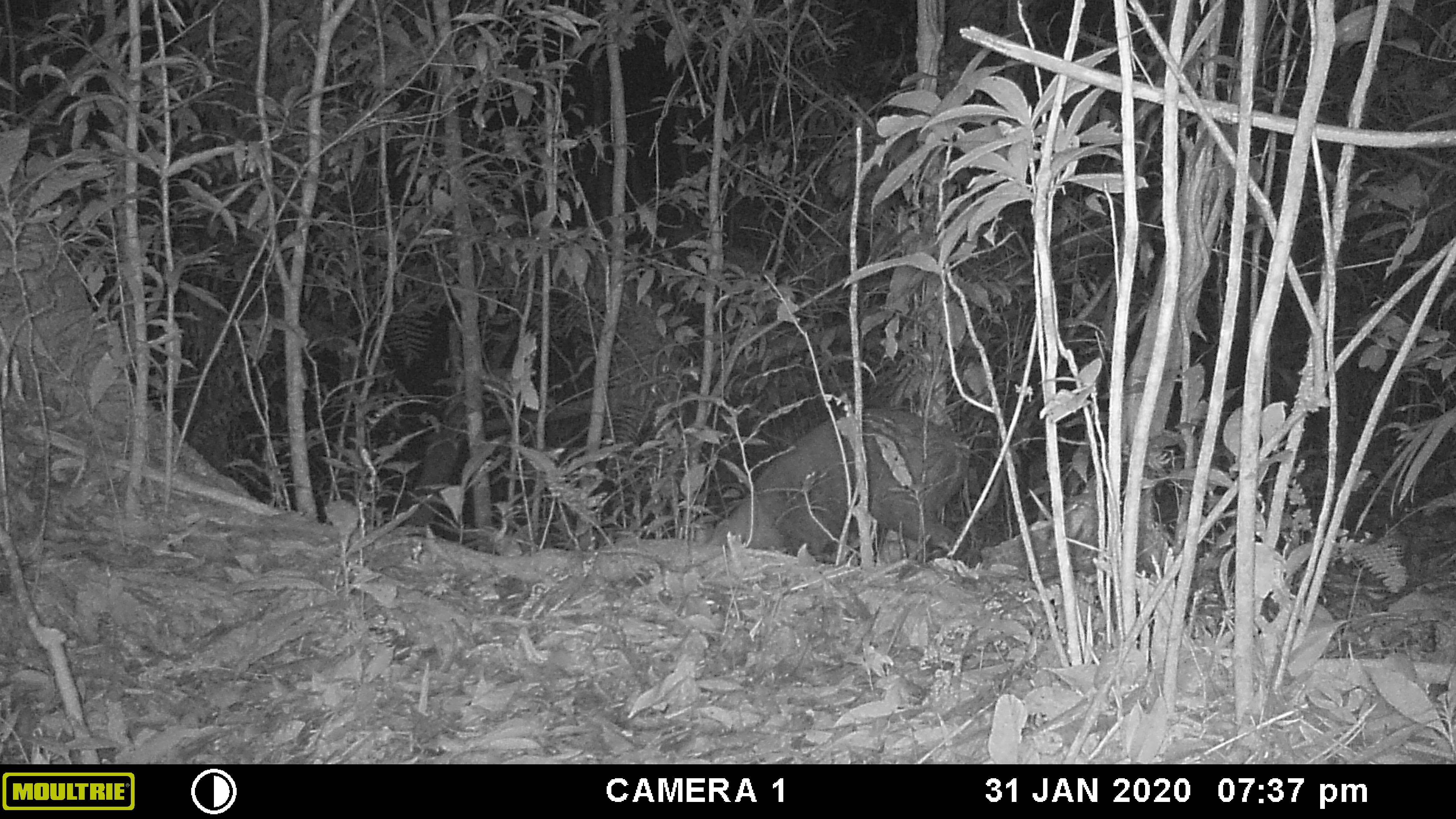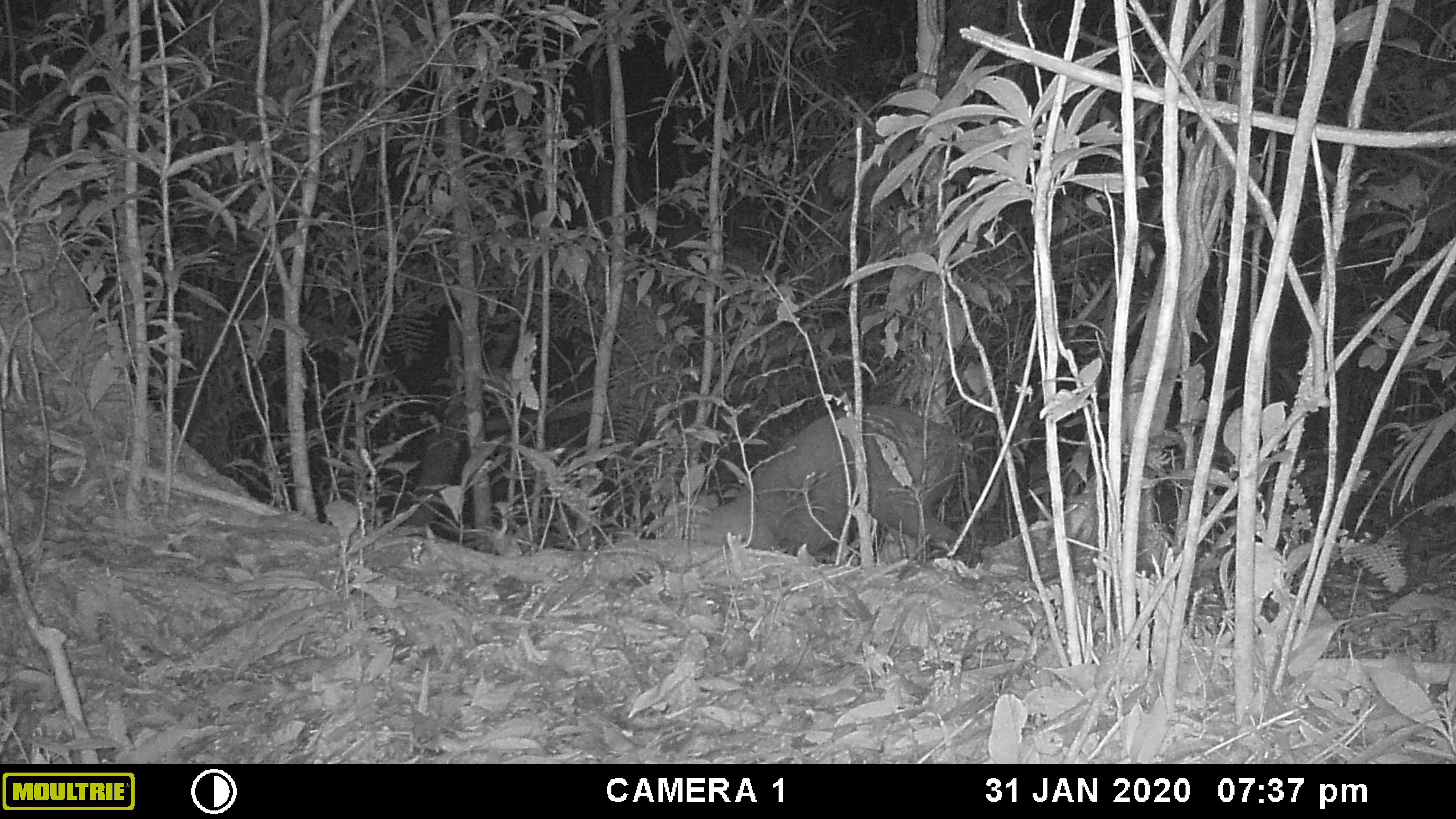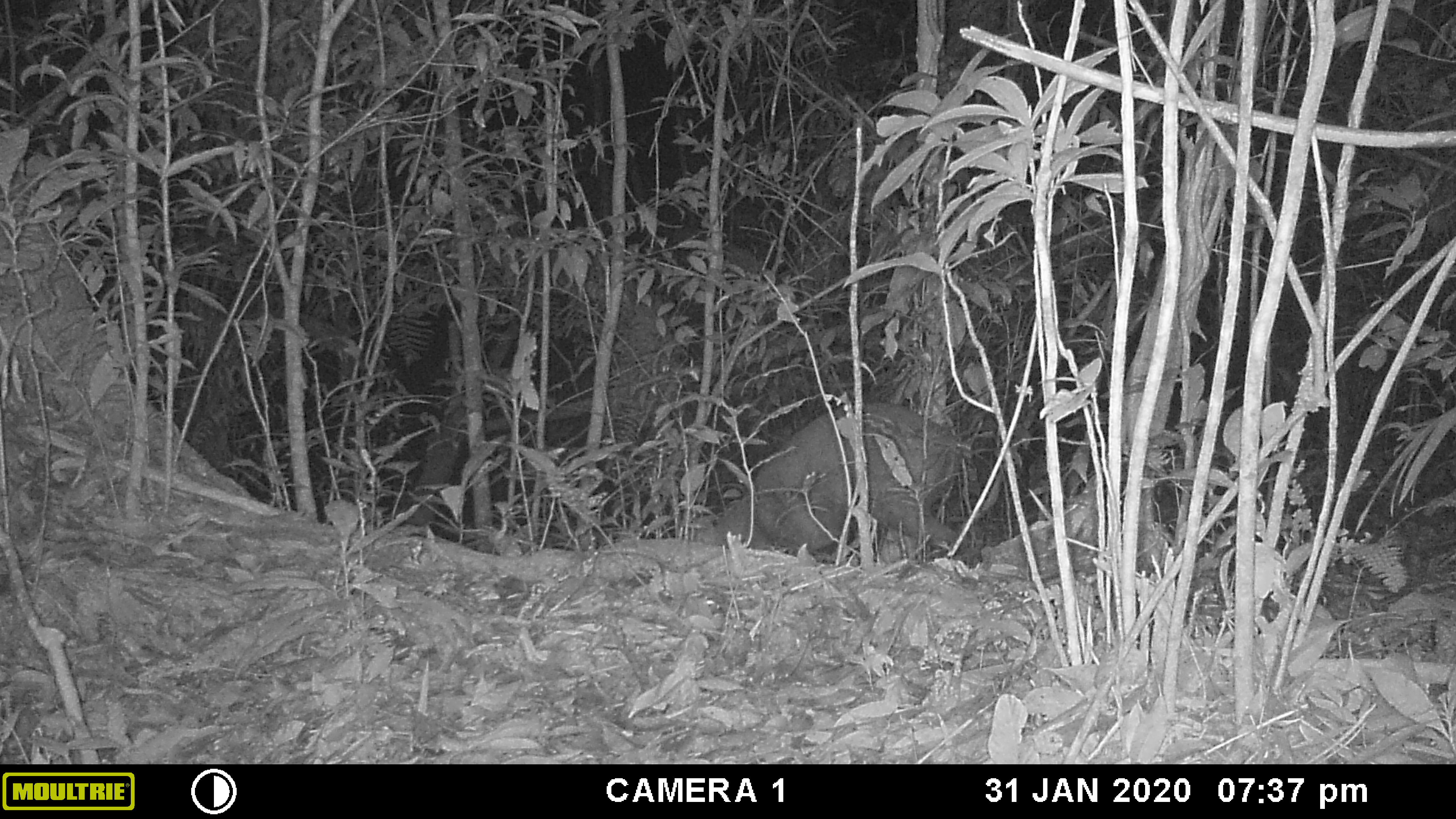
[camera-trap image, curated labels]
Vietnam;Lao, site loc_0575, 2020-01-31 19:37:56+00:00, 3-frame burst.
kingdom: Animalia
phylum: Chordata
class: Mammalia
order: Artiodactyla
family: Cervidae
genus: Muntiacus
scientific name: Muntiacus rooseveltorum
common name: roosevelt's muntjac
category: roosevelts muntjac group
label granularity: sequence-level